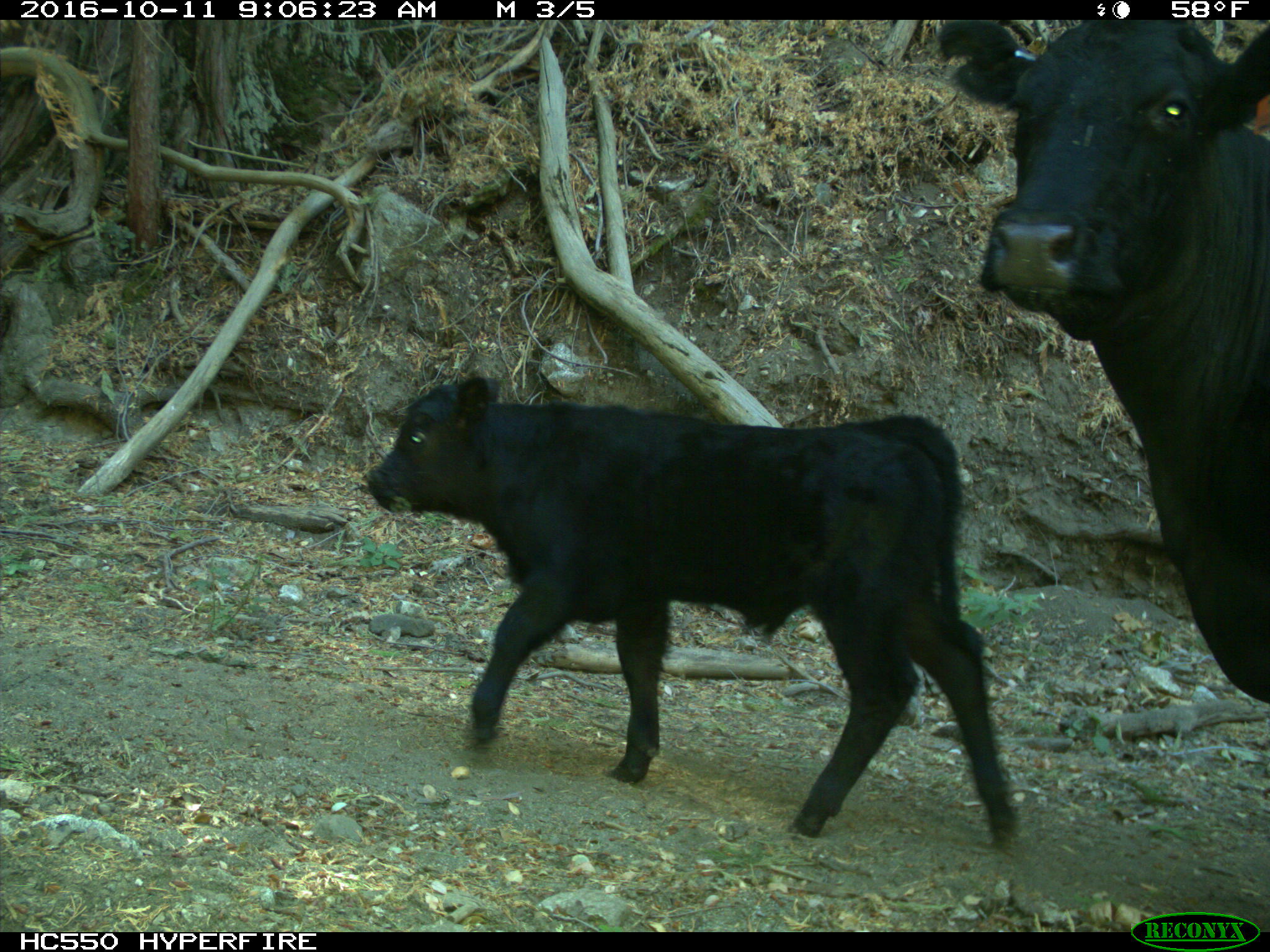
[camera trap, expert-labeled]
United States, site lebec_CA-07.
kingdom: Animalia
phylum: Chordata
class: Mammalia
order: Artiodactyla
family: Bovidae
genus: Bos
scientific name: Bos taurus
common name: domestic cow